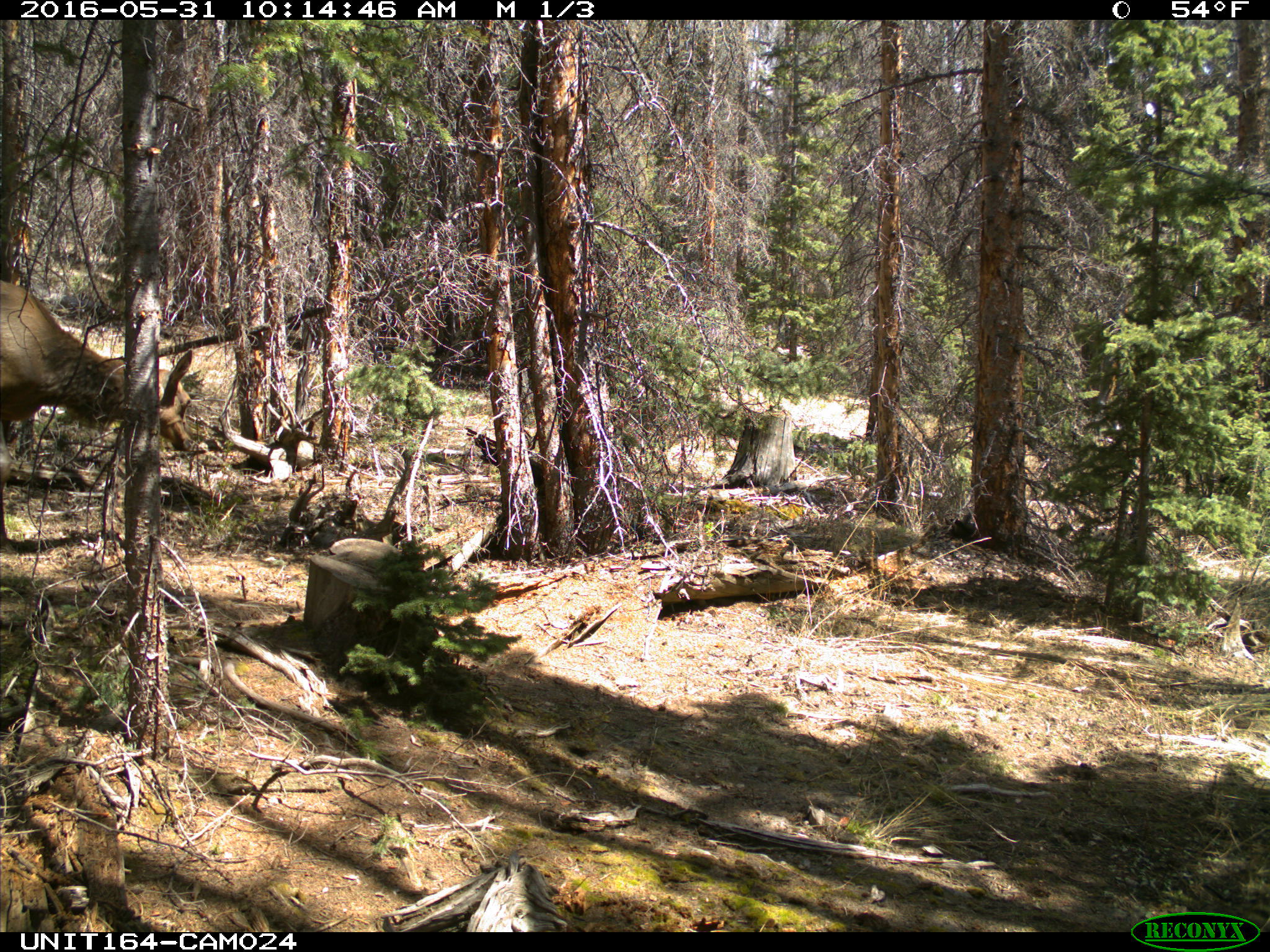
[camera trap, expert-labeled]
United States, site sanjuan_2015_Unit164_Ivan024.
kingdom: Animalia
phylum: Chordata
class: Mammalia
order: Artiodactyla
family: Cervidae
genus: Cervus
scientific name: Cervus elaphus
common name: red deer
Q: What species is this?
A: Cervus elaphus (red deer).